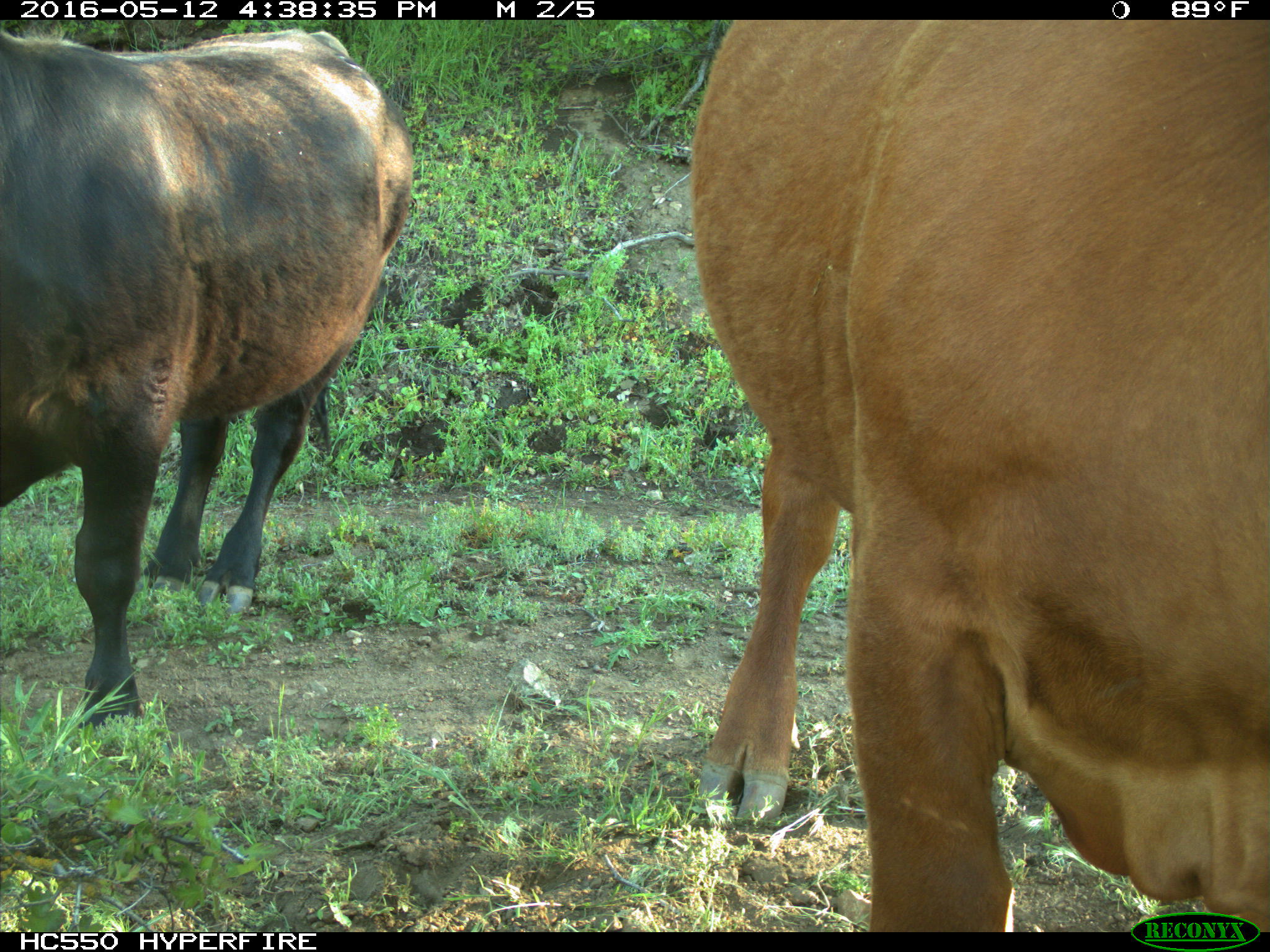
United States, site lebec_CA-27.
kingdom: Animalia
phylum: Chordata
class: Mammalia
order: Artiodactyla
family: Bovidae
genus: Bos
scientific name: Bos taurus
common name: domestic cow